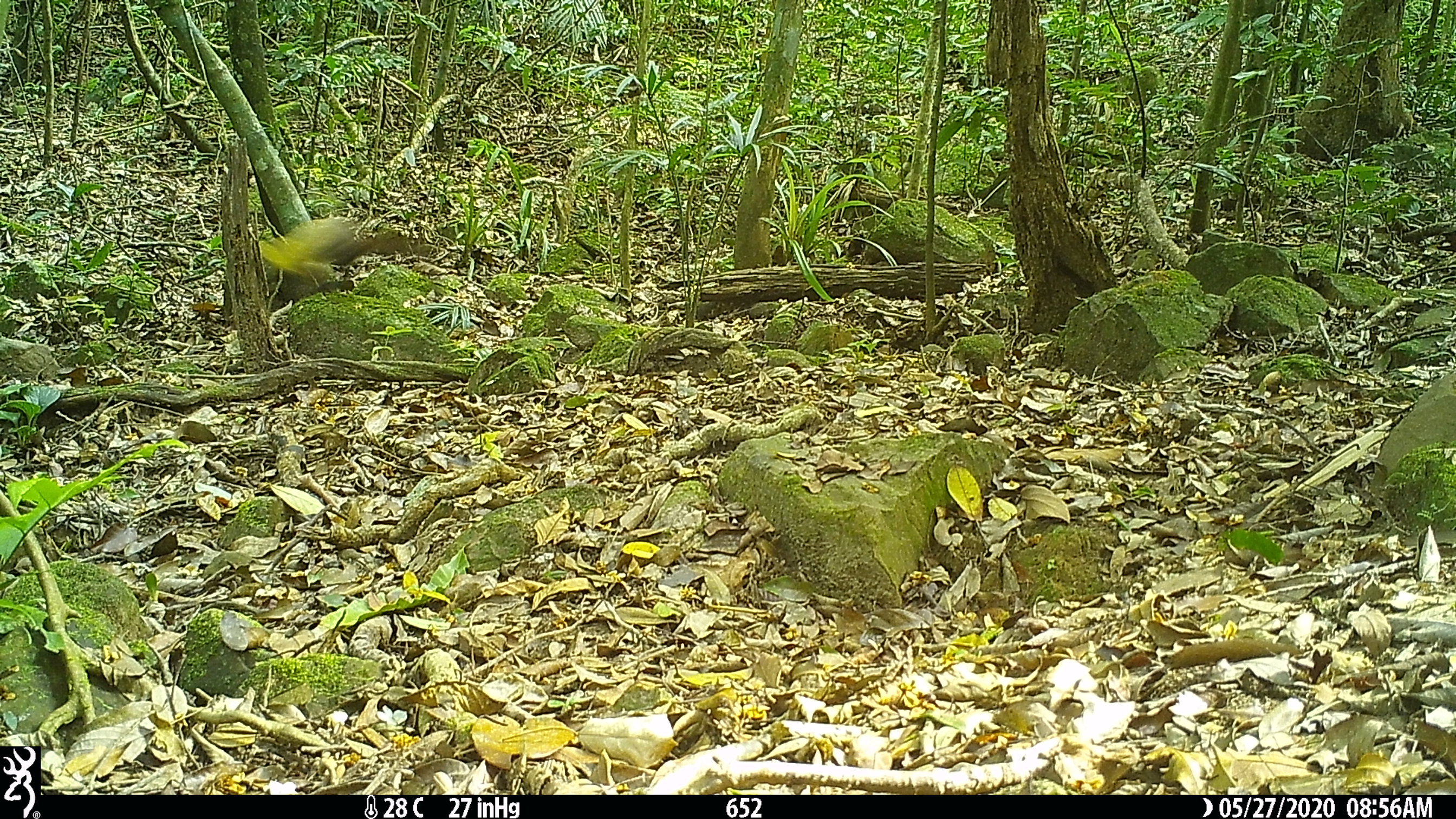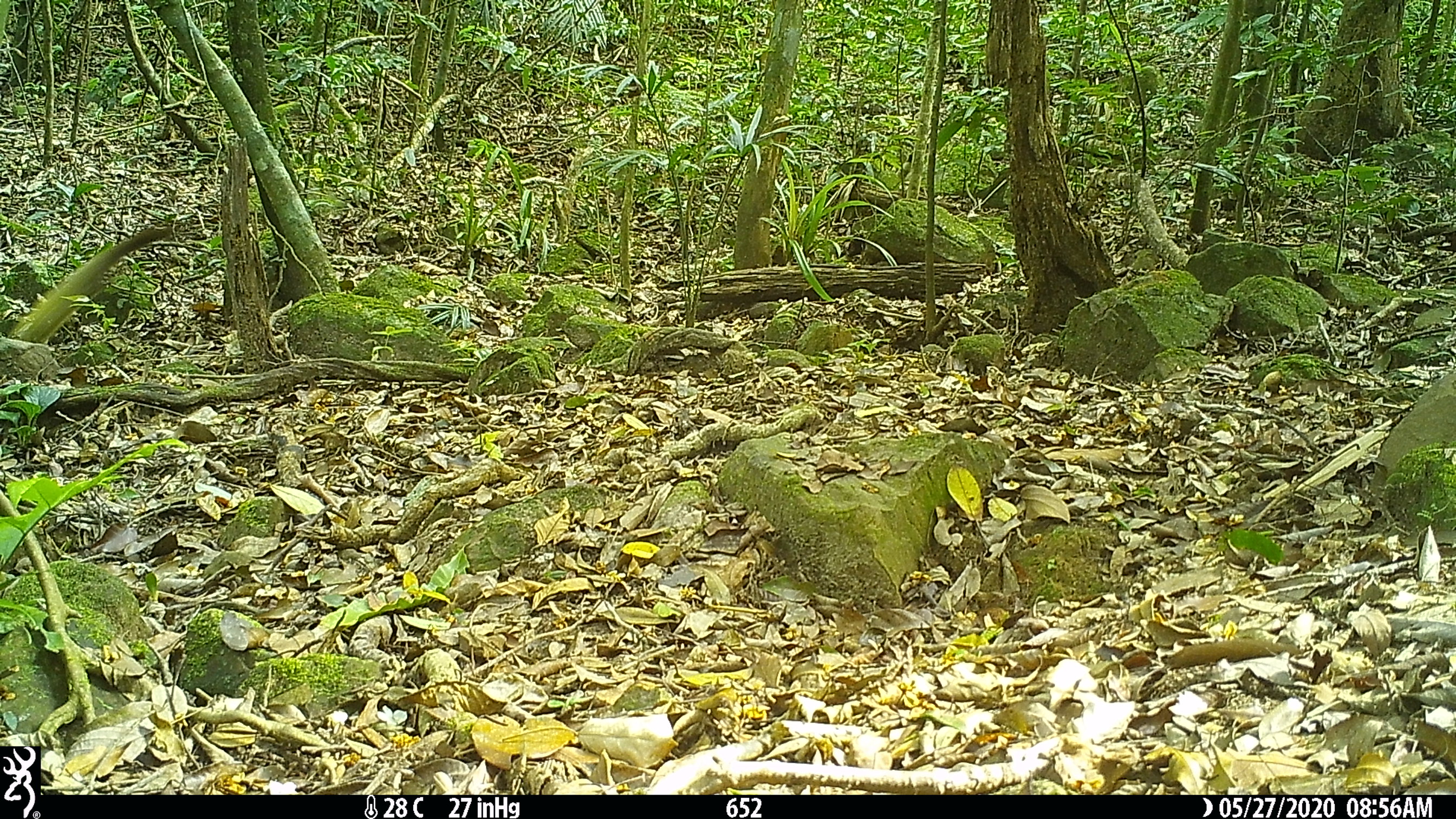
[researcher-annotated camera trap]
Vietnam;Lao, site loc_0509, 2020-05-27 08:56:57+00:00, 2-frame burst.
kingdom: Animalia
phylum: Chordata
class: Mammalia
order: Carnivora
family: Mustelidae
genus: Martes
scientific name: Martes flavigula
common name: yellow-throated marten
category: yellow throated marten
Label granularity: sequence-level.